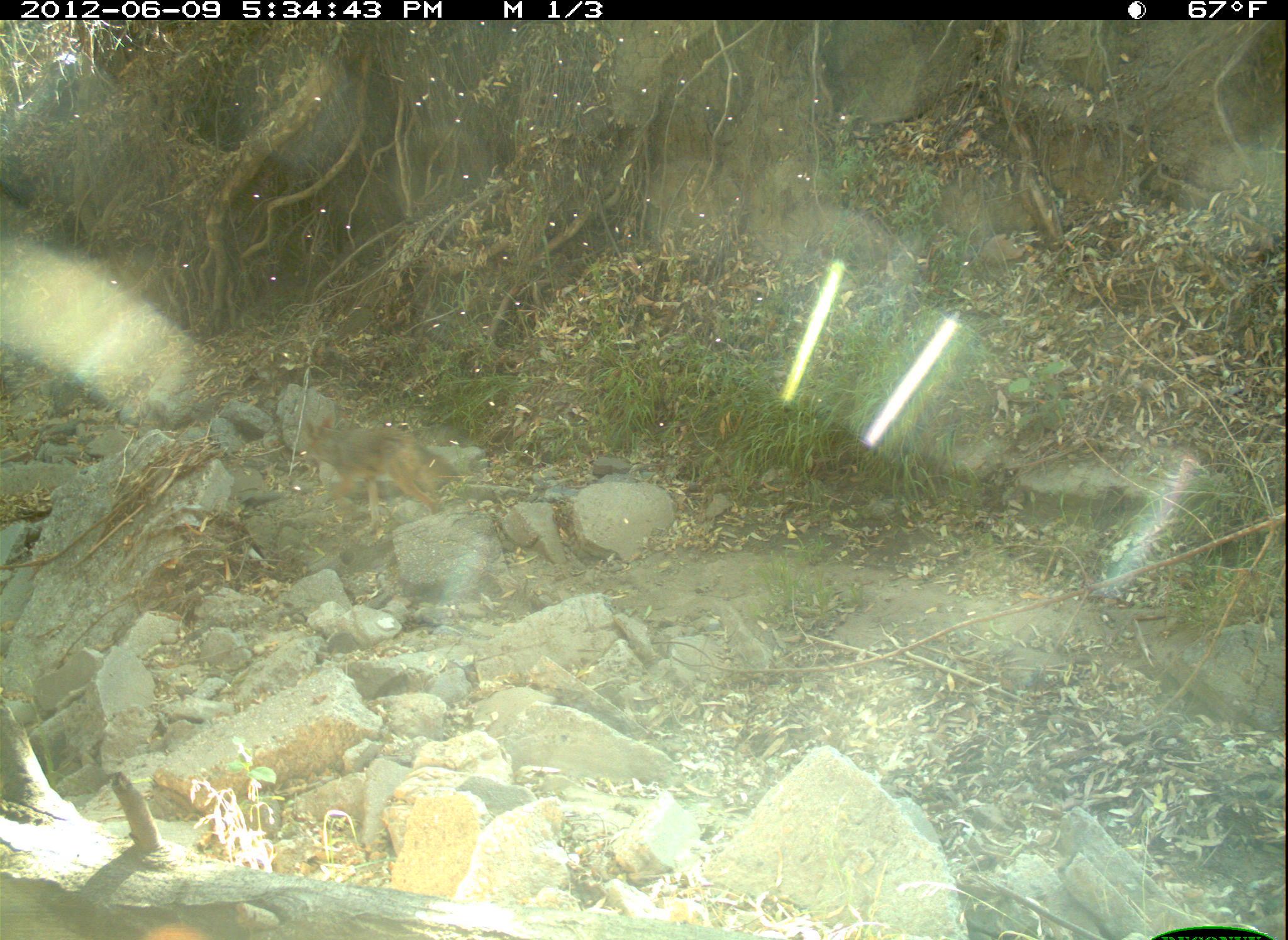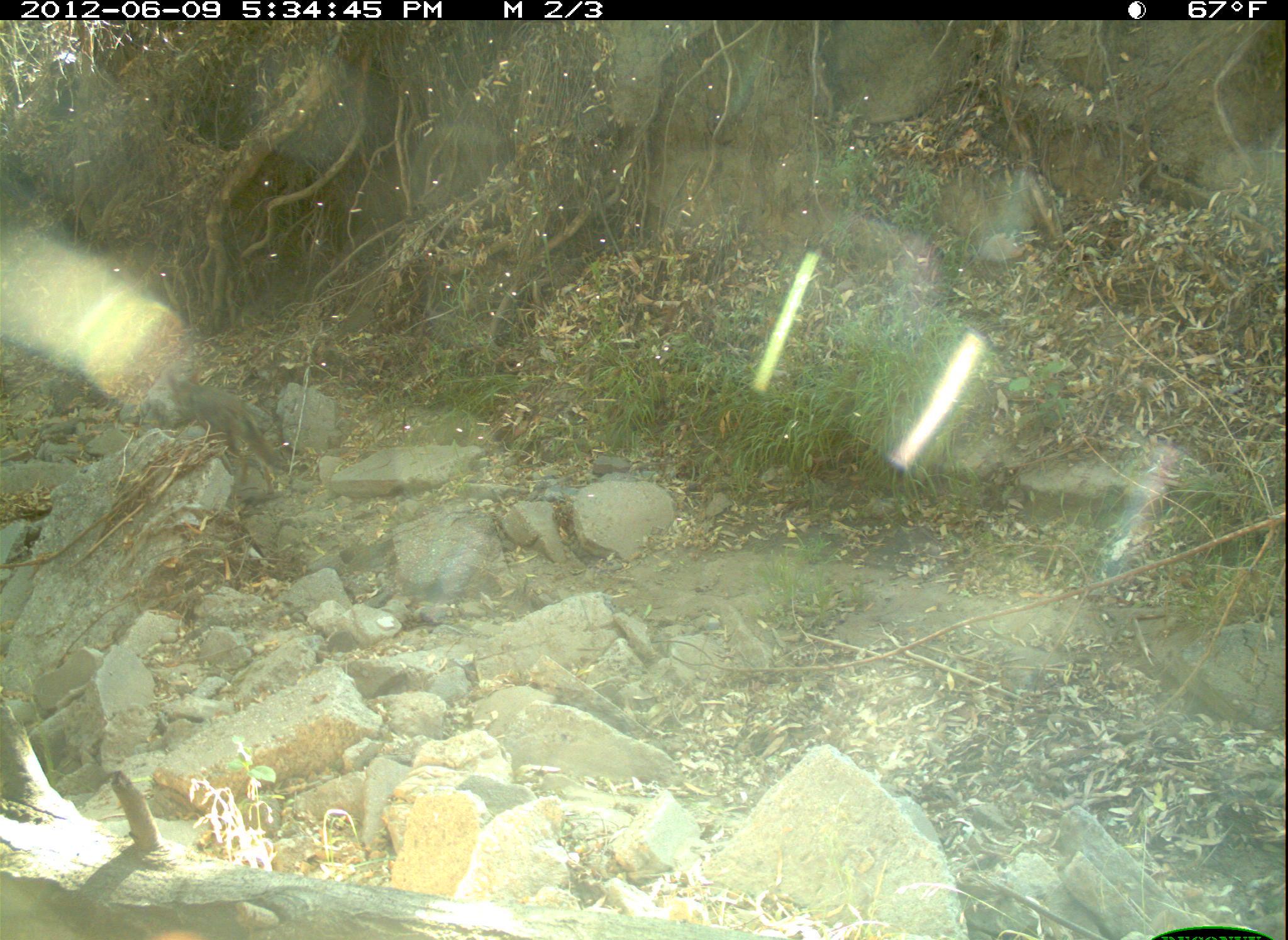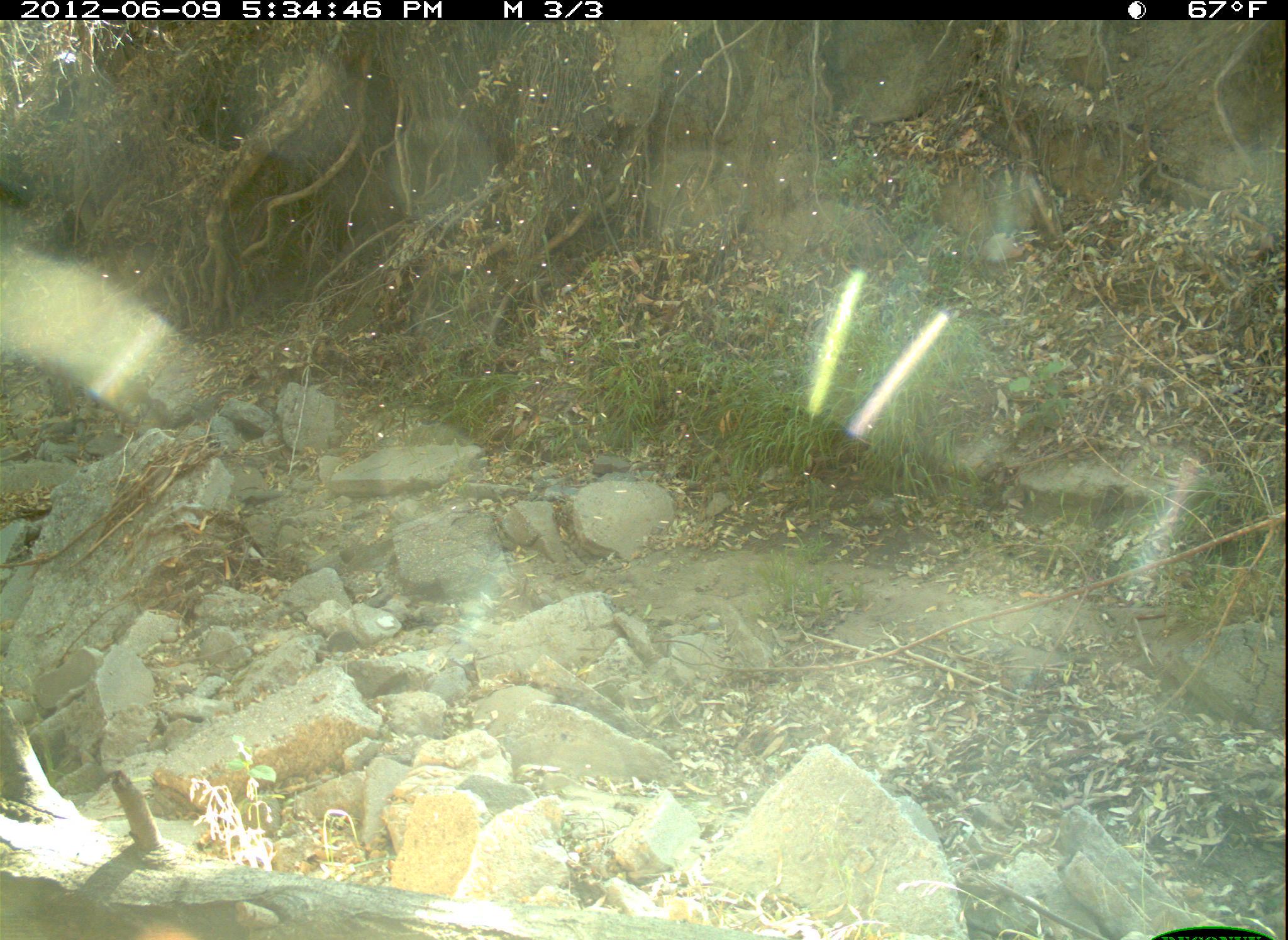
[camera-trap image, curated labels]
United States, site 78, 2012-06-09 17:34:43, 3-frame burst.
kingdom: Animalia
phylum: Chordata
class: Mammalia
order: Carnivora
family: Canidae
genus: Canis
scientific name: Canis latrans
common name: coyote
Coyote (Canis latrans).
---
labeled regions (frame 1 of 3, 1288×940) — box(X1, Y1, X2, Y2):
coyote: box(303, 399, 452, 541)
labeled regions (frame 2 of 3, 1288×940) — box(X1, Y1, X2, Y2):
coyote: box(166, 359, 301, 496)